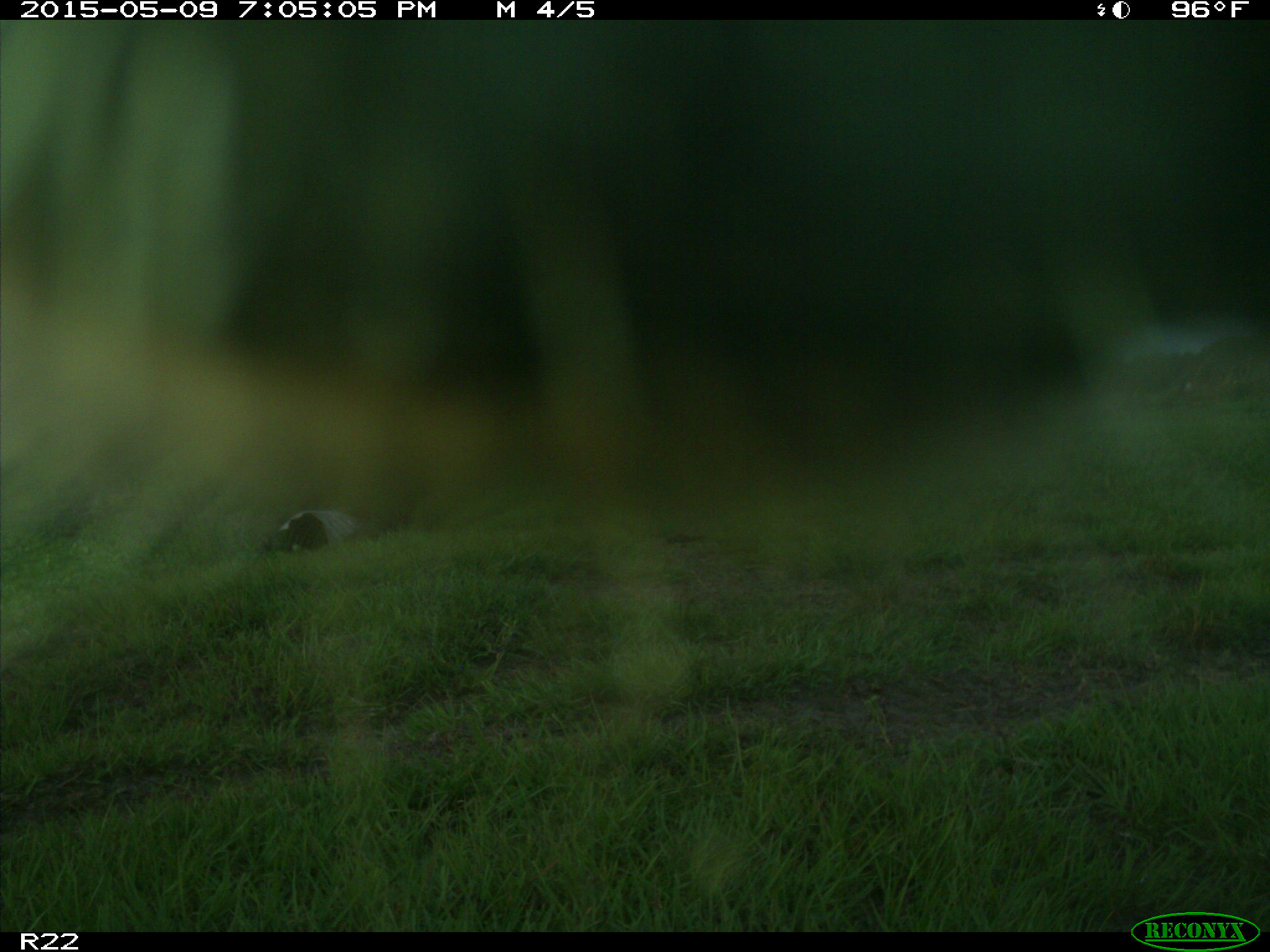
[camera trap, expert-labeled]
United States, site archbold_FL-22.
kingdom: Animalia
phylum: Chordata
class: Mammalia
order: Artiodactyla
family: Bovidae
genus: Bos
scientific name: Bos taurus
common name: domestic cow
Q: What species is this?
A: Bos taurus (domestic cow).